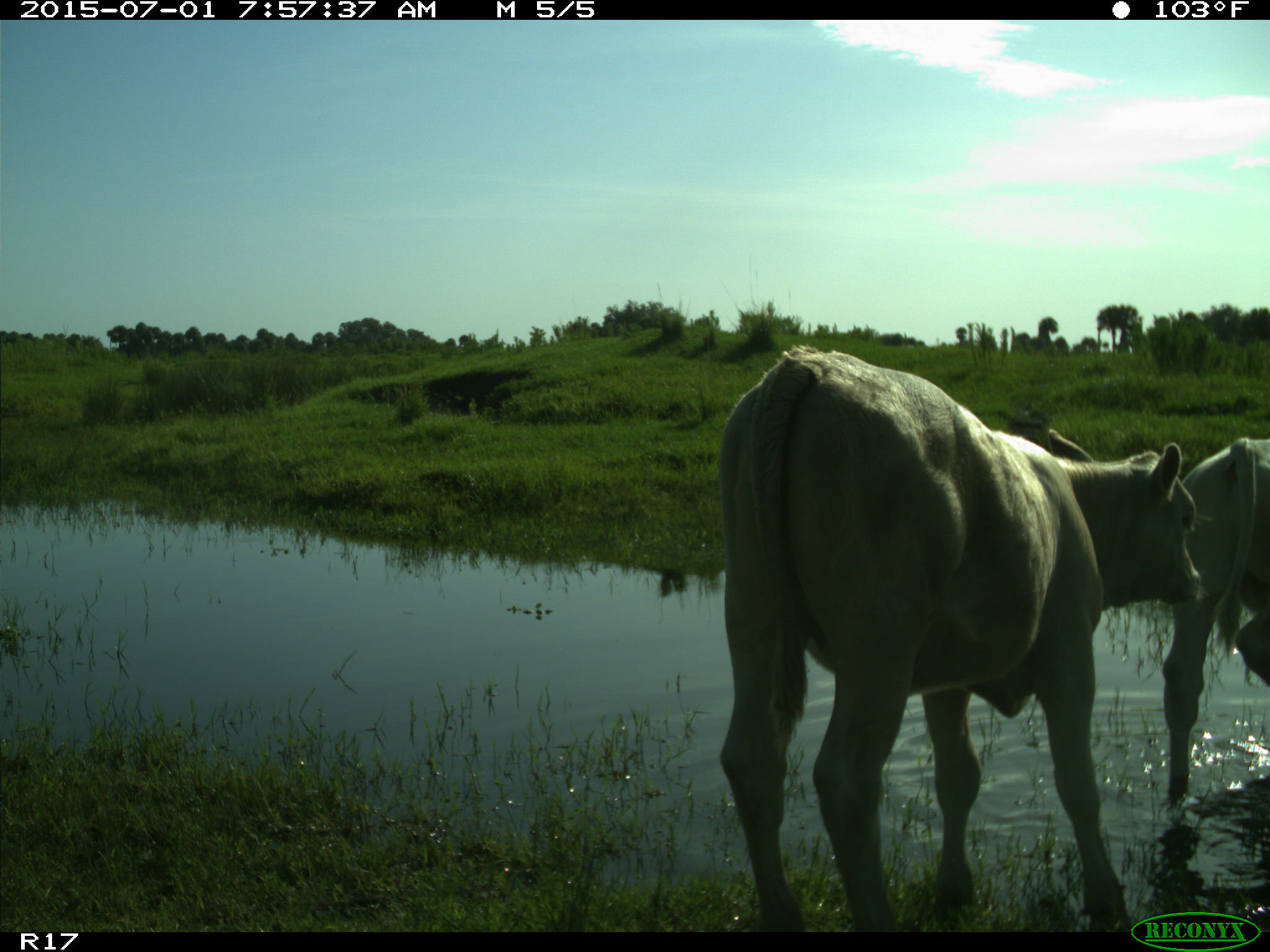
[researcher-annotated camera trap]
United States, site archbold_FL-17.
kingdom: Animalia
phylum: Chordata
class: Mammalia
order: Artiodactyla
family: Bovidae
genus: Bos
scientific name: Bos taurus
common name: domestic cow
Bos taurus (domestic cow).